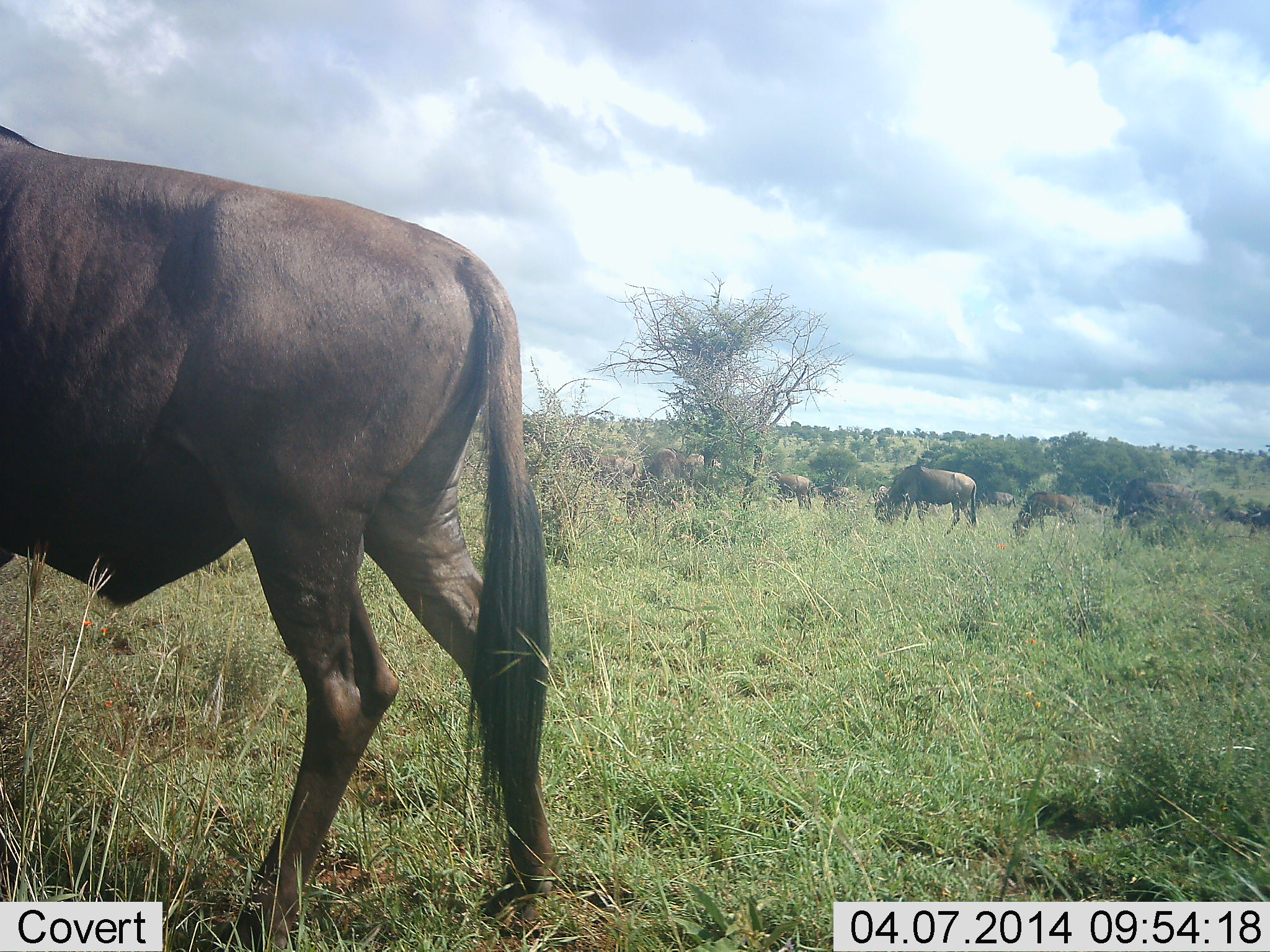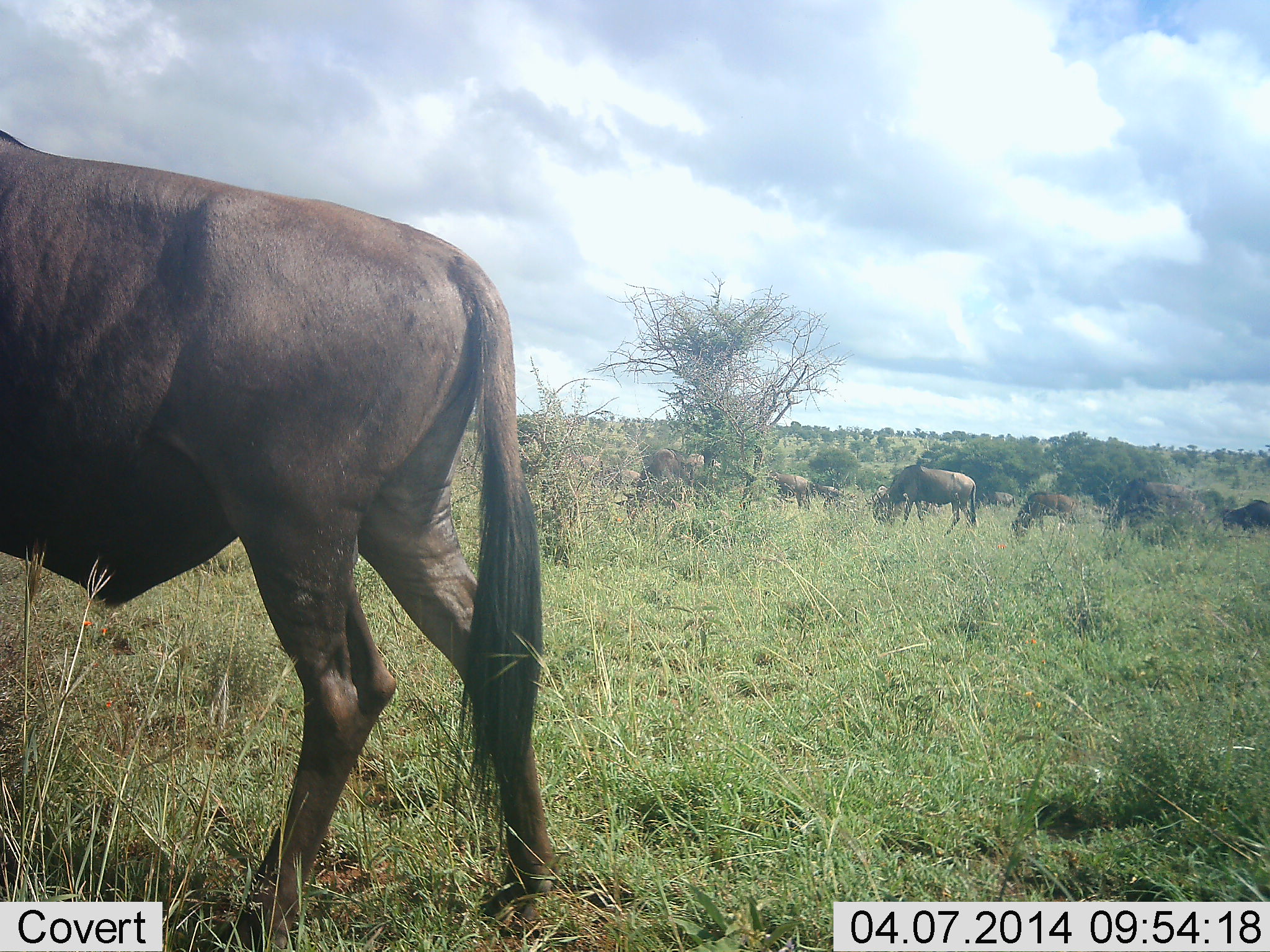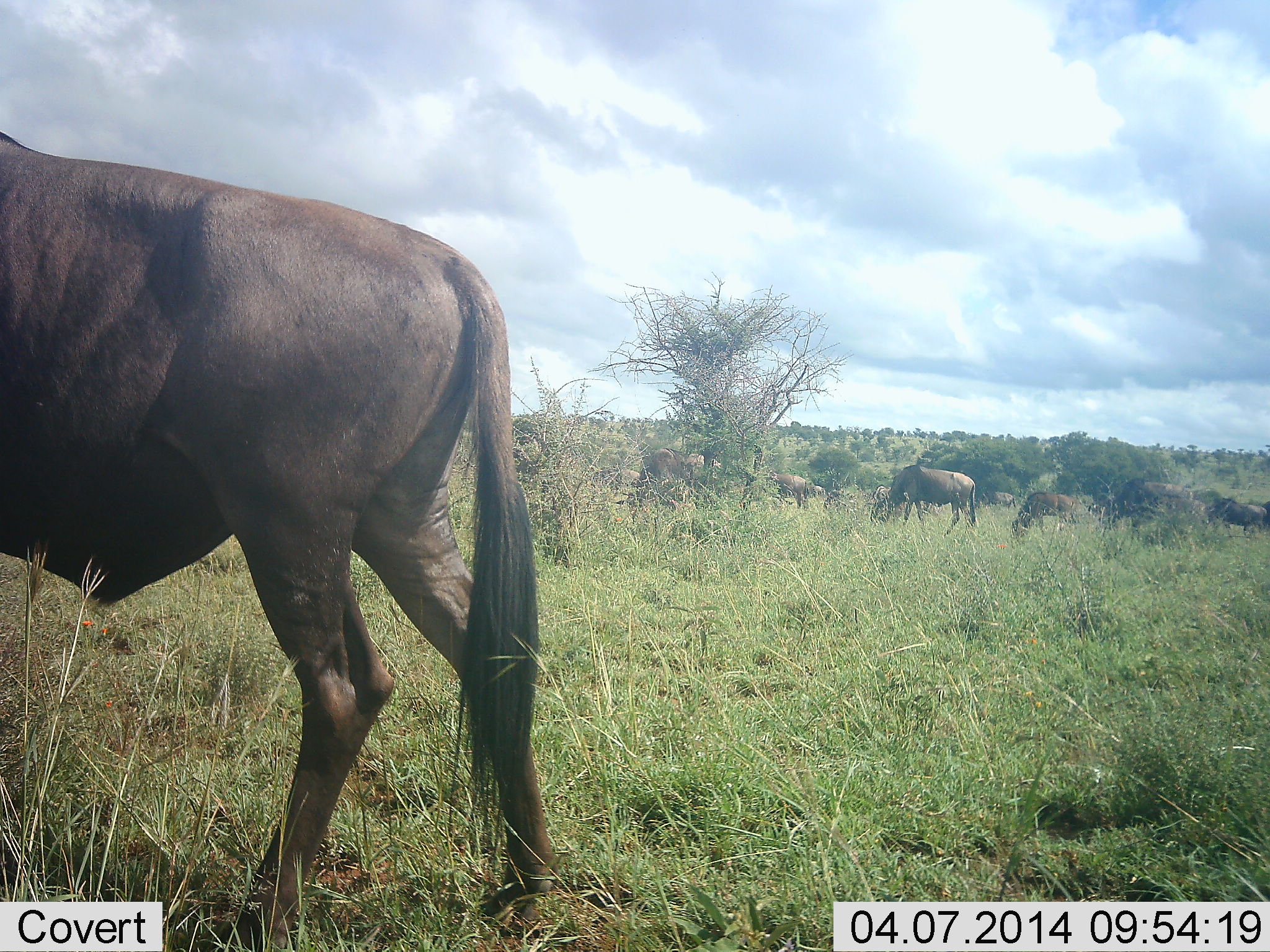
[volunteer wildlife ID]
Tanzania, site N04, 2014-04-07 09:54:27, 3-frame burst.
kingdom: Animalia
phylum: Chordata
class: Mammalia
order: Artiodactyla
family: Bovidae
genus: Connochaetes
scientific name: Connochaetes taurinus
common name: blue wildebeest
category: wildebeest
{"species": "wildebeest (blue wildebeest) (Connochaetes taurinus)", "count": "11-50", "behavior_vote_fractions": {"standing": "40%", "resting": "20%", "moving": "50%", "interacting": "10%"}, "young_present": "20%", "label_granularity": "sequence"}